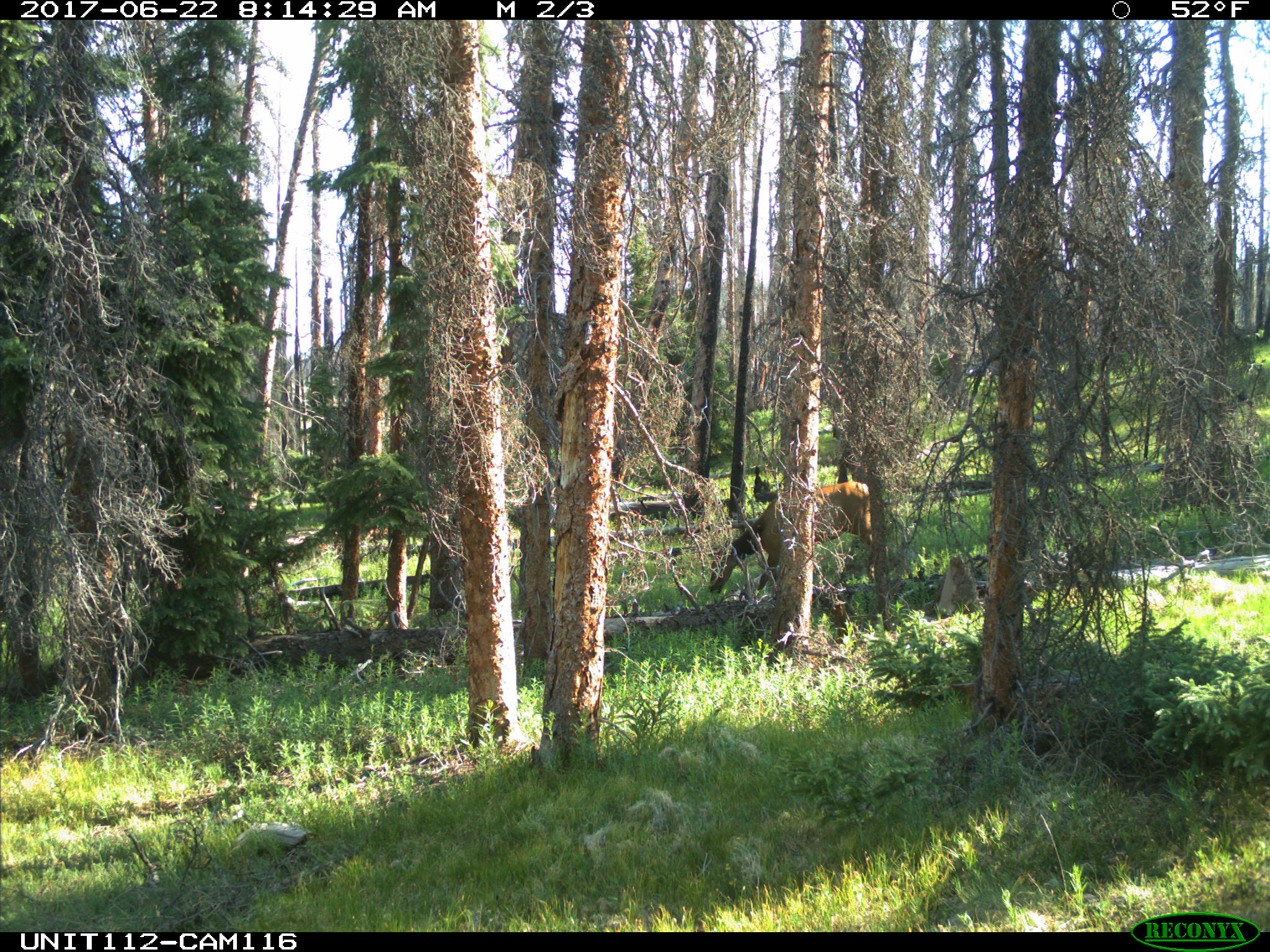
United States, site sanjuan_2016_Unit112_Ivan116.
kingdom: Animalia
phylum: Chordata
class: Mammalia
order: Artiodactyla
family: Cervidae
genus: Cervus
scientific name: Cervus elaphus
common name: red deer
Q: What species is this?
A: Cervus elaphus (red deer).